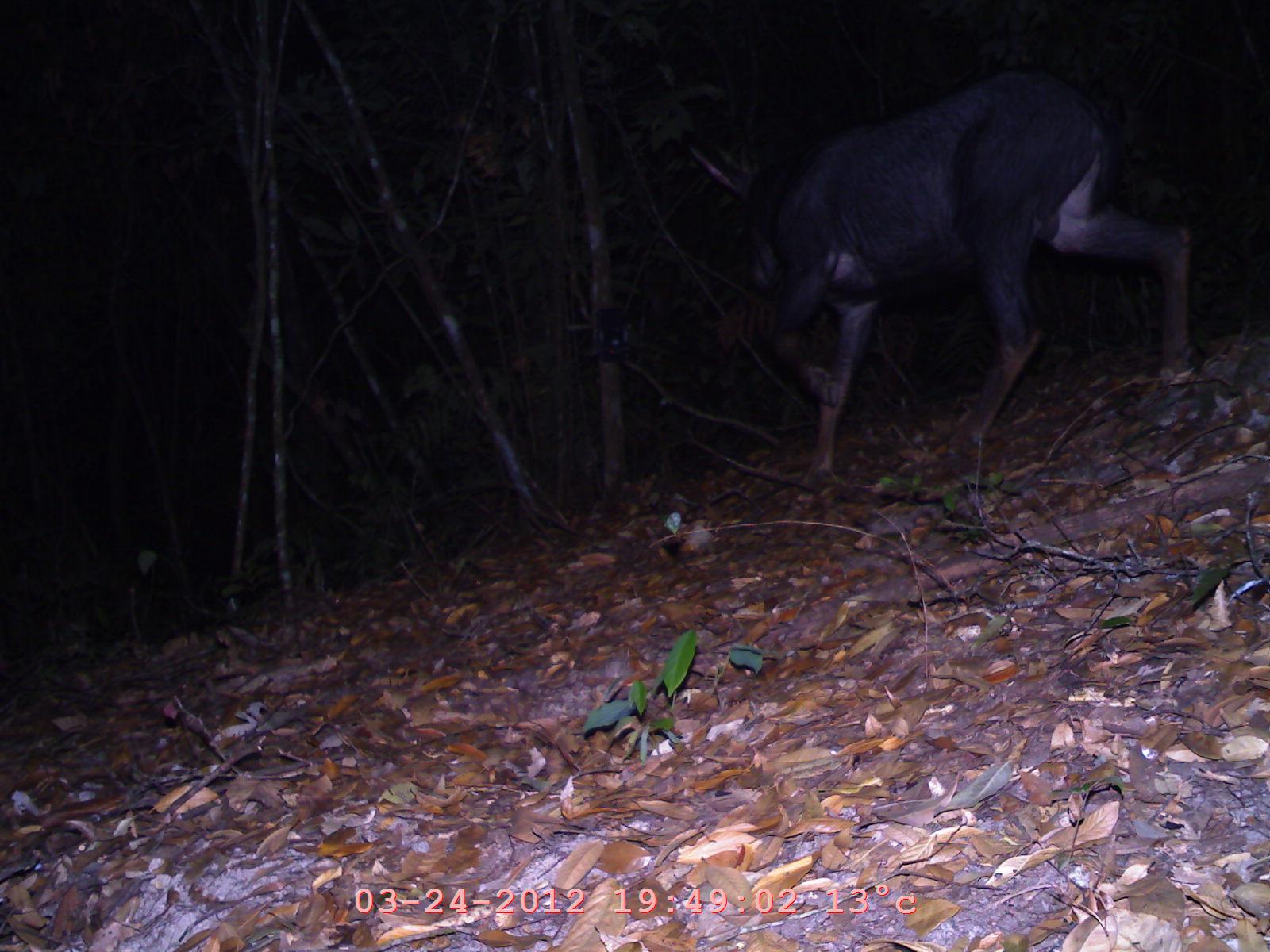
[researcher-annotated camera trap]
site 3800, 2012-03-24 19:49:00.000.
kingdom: Animalia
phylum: Chordata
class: Mammalia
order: Artiodactyla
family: Bovidae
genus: Capricornis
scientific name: Capricornis sumatraensis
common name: chinese serow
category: capricornis milneedwardsii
Capricornis milneedwardsii (chinese serow) (Capricornis sumatraensis), count 1.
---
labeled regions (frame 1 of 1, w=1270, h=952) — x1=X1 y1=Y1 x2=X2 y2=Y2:
capricornis milneedwardsii: x1=672 y1=75 x2=1194 y2=495